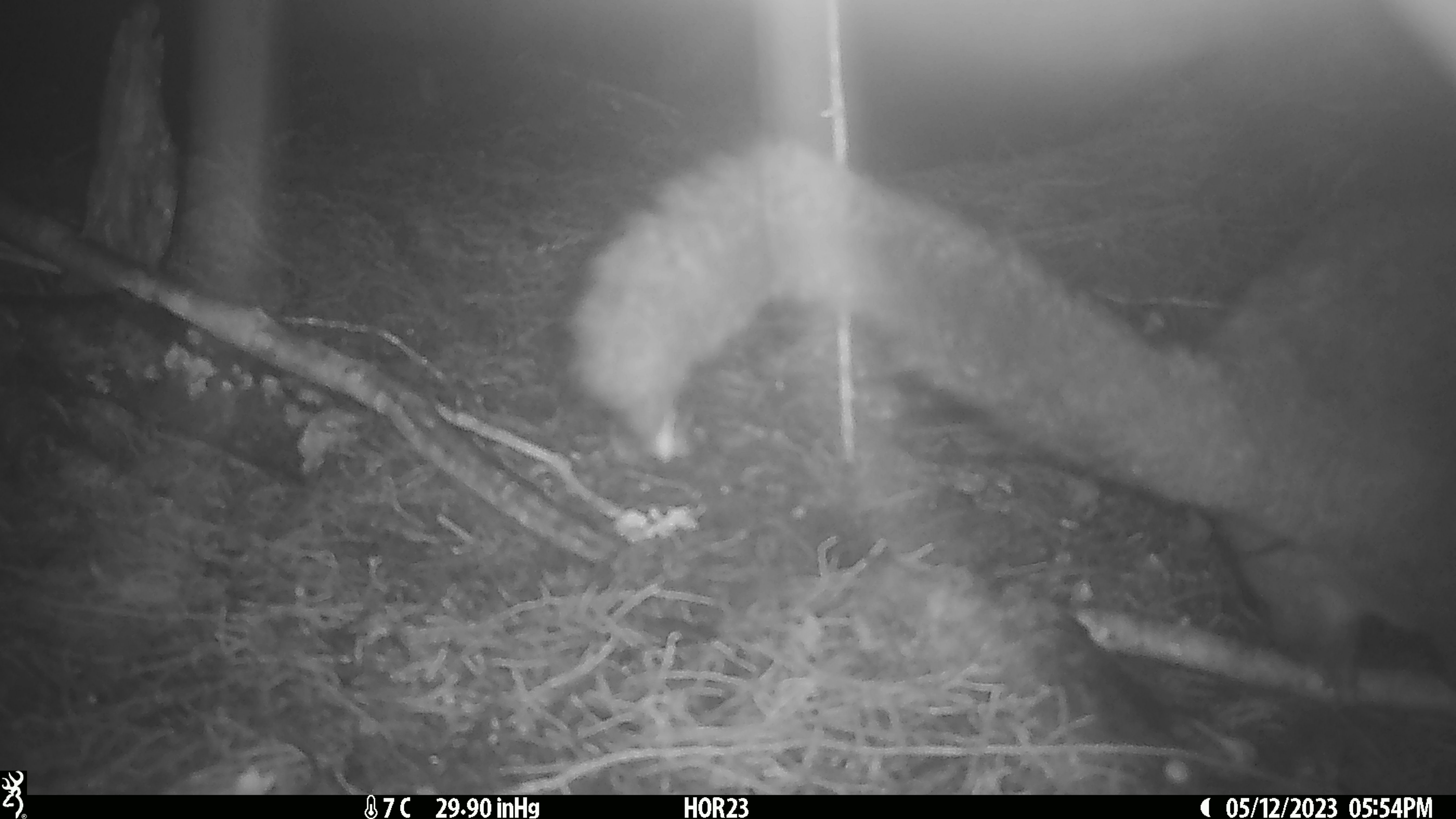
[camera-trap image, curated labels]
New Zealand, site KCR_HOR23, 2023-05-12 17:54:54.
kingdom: Animalia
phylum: Chordata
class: Mammalia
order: Diprotodontia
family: Phalangeridae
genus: Trichosurus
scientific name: Trichosurus vulpecula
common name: common brushtail possum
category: possum